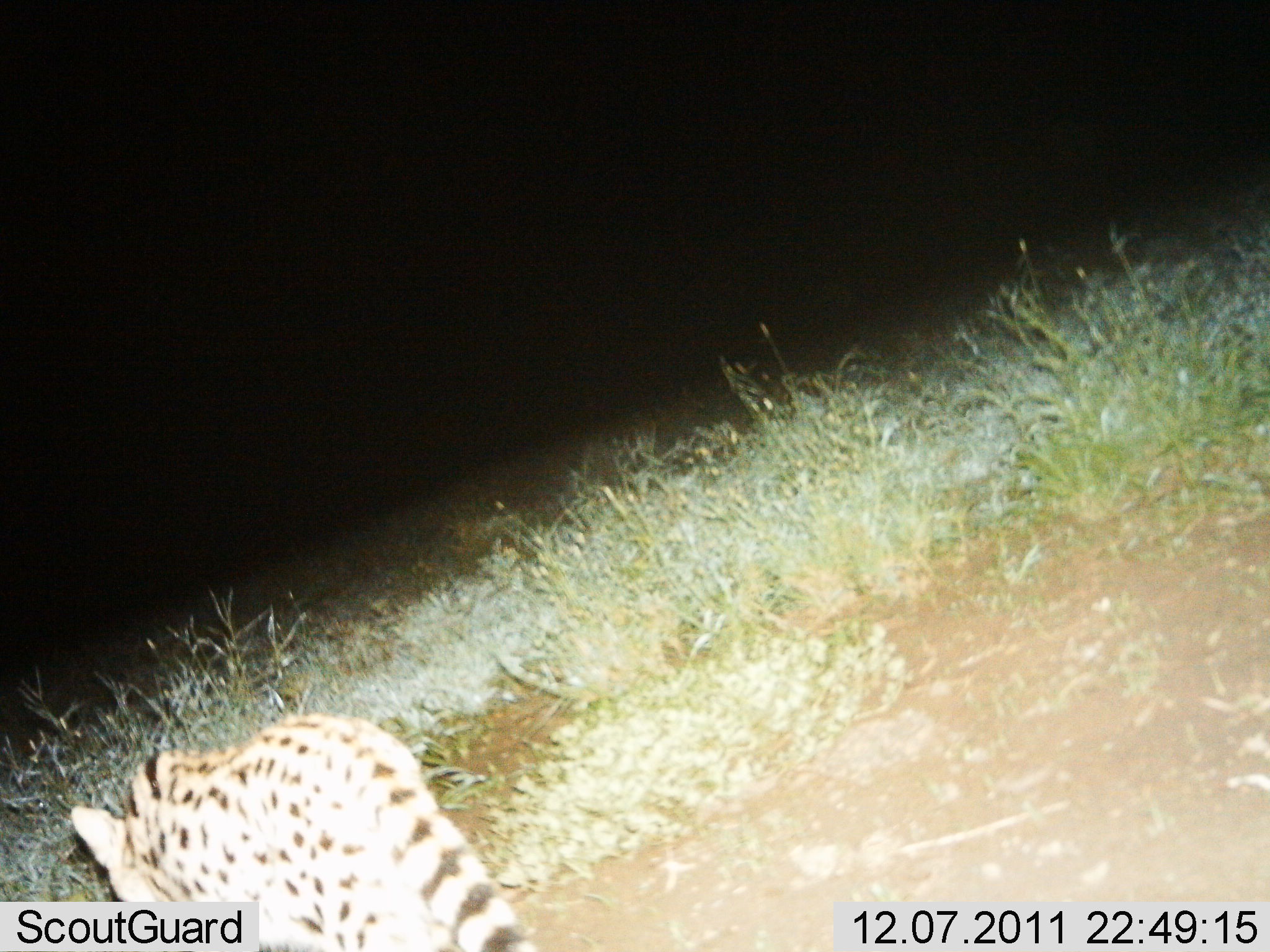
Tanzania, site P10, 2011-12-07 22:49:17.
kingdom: Animalia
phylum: Chordata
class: Mammalia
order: Carnivora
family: Felidae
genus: Leptailurus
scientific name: Leptailurus serval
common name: serval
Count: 1.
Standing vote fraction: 20%.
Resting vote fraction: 0%.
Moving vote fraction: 80%.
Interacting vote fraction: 0%.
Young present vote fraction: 0%.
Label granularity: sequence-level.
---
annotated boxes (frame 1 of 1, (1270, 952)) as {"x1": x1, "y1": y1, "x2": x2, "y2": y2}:
animal: {"x1": 71, "y1": 709, "x2": 564, "y2": 952}